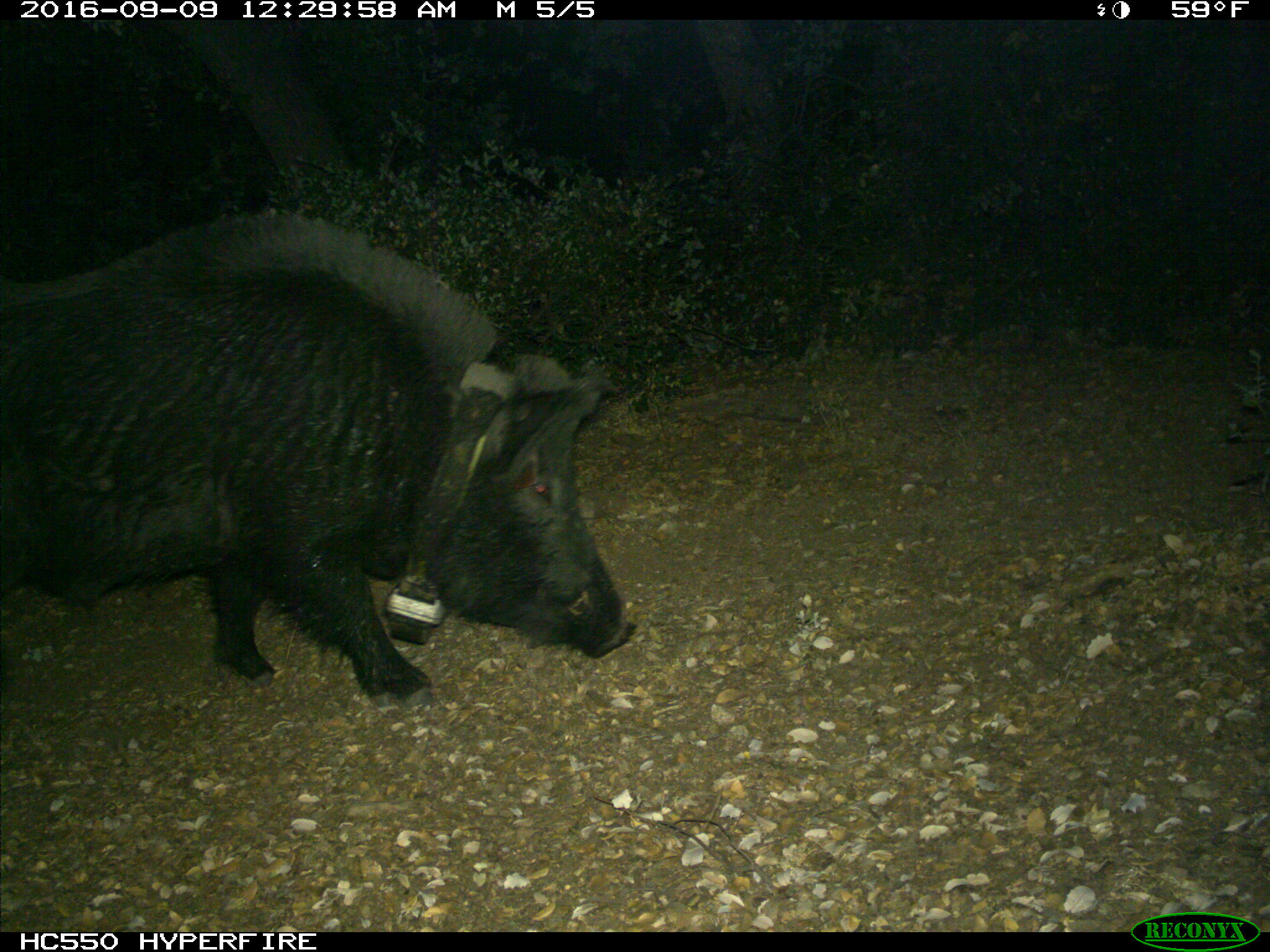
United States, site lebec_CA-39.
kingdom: Animalia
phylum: Chordata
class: Mammalia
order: Artiodactyla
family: Suidae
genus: Sus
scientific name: Sus scrofa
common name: wild boar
Sus scrofa (wild boar).